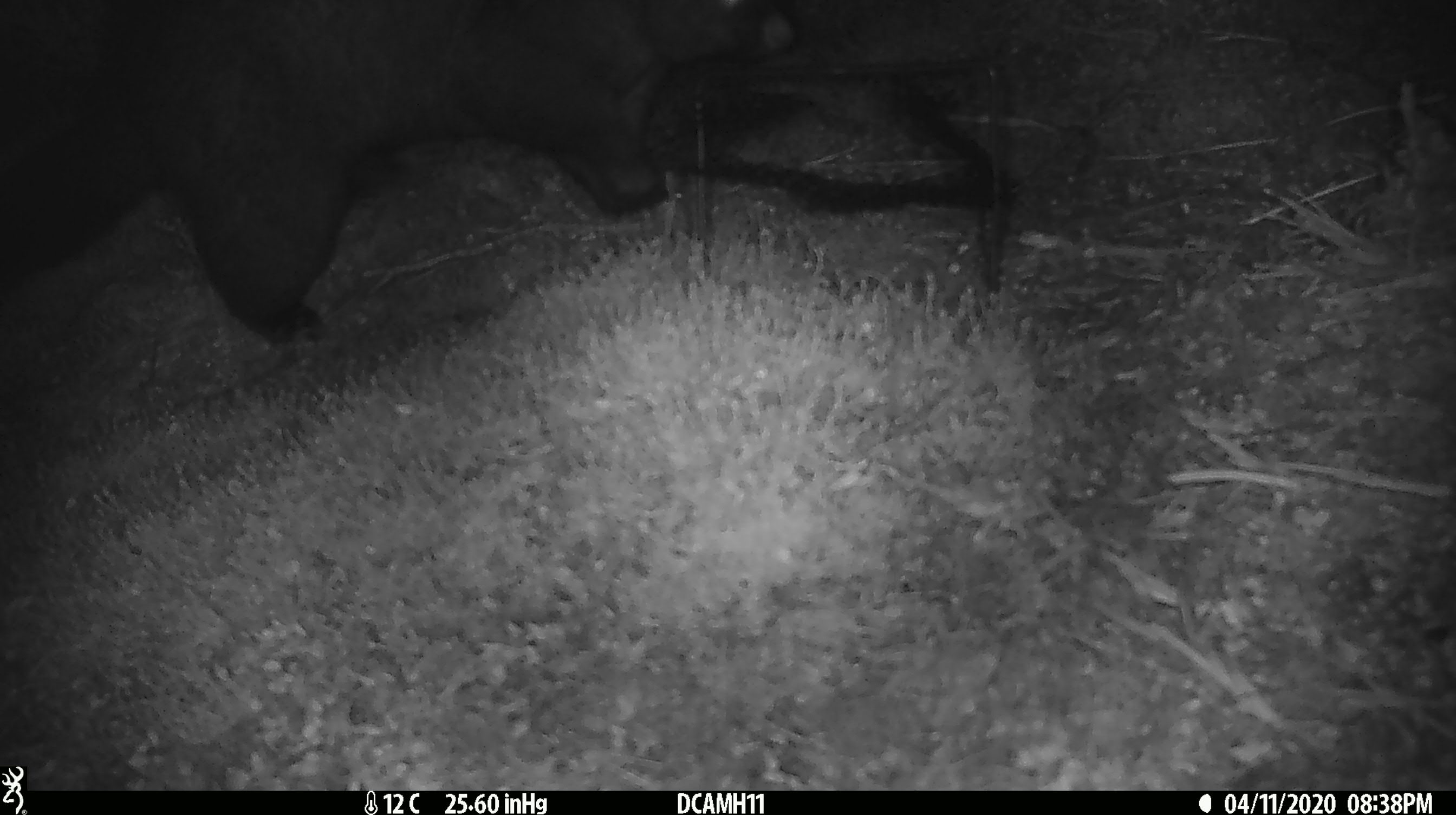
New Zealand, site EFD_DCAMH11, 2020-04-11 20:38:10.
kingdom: Animalia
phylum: Chordata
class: Mammalia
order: Diprotodontia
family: Phalangeridae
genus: Trichosurus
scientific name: Trichosurus vulpecula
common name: common brushtail possum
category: possum